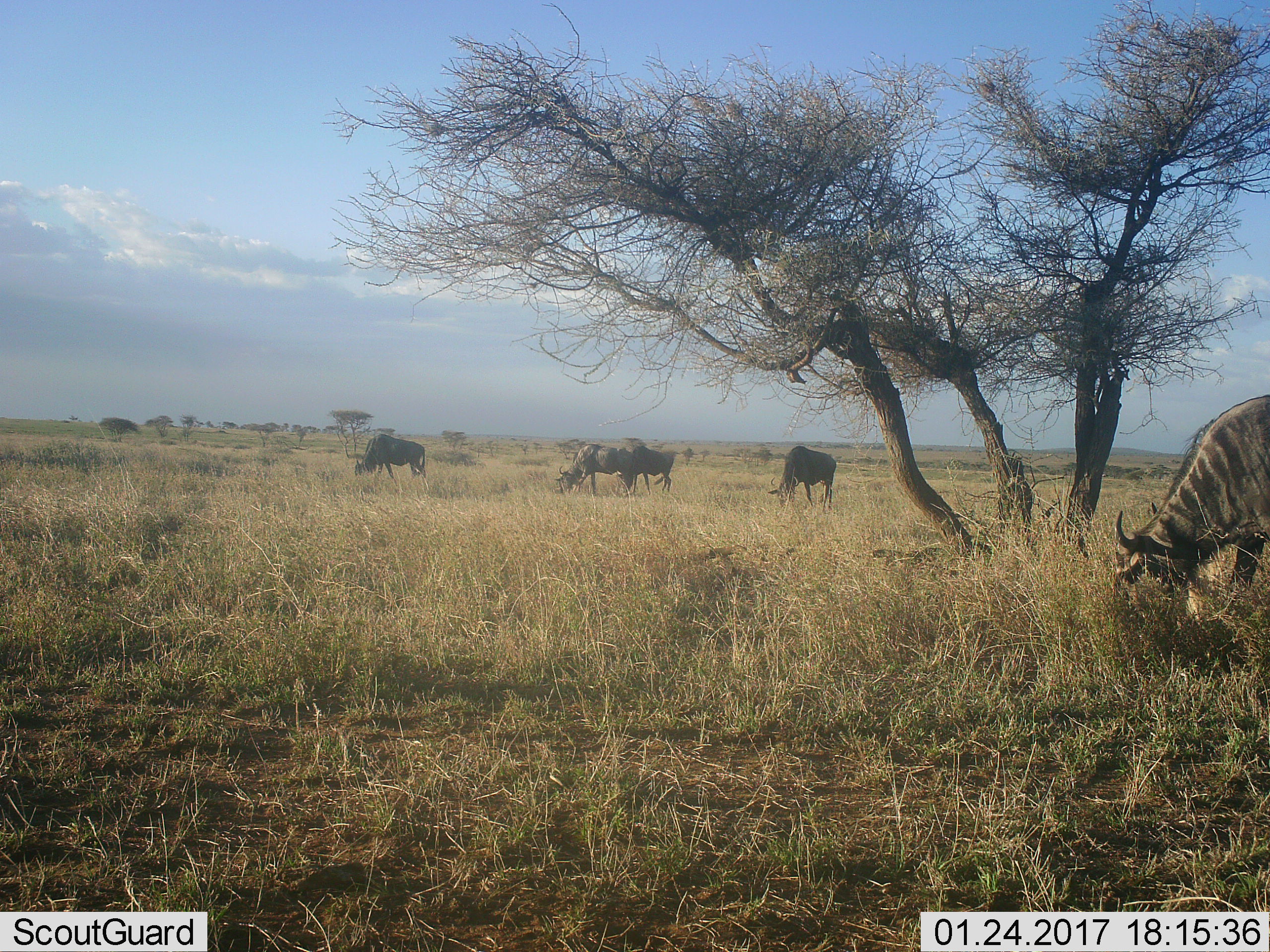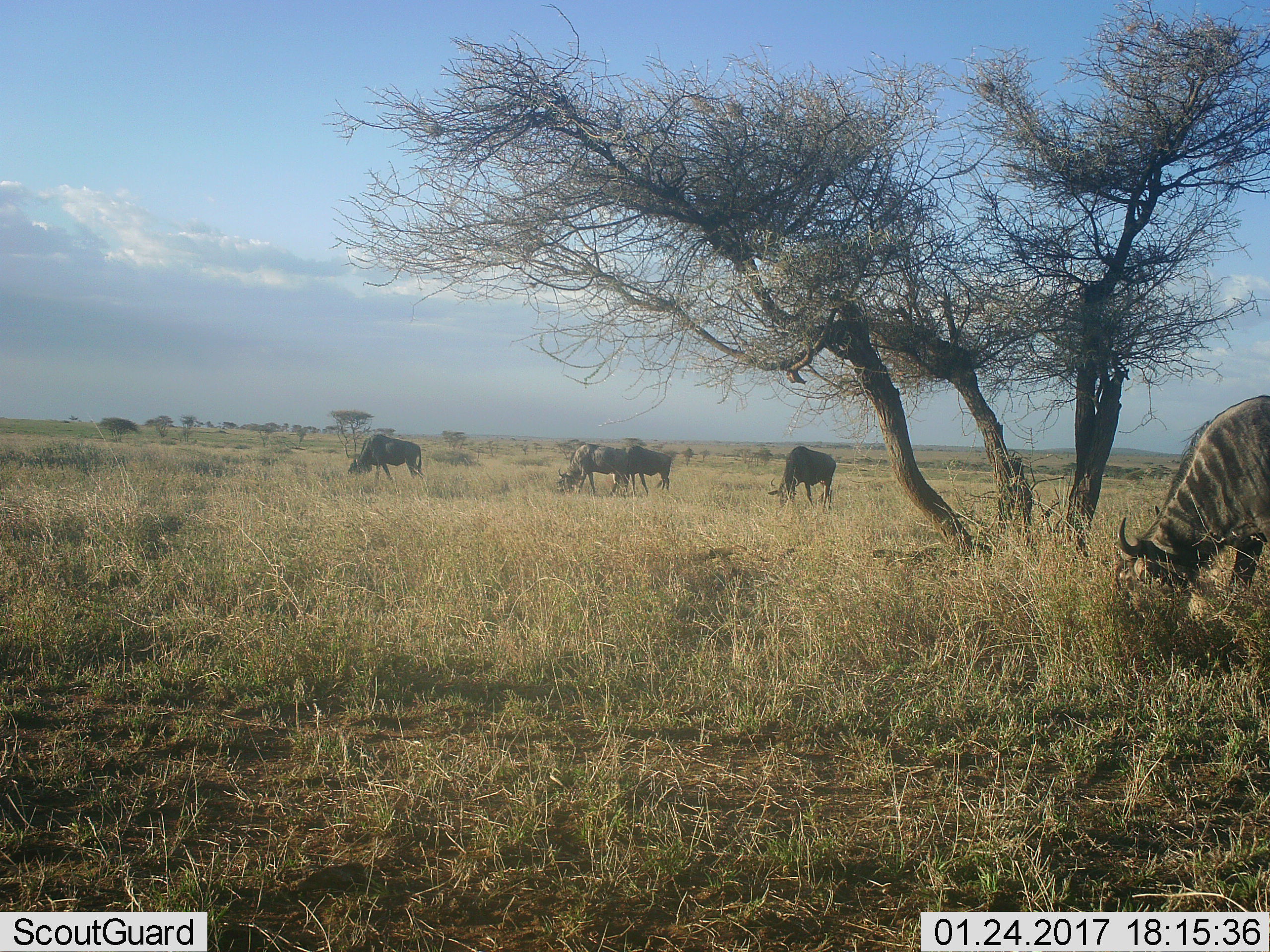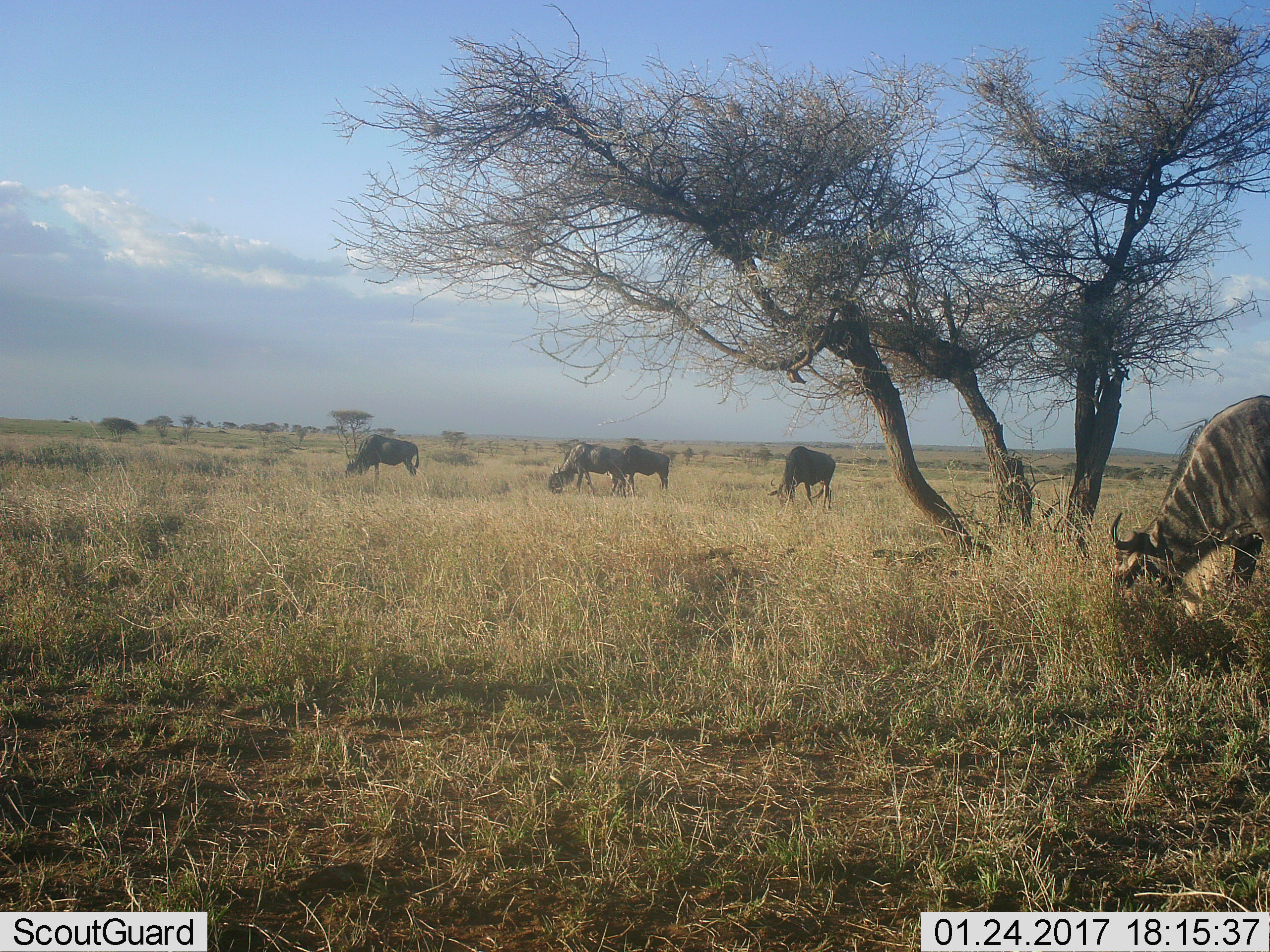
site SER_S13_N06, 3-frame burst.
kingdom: Animalia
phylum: Chordata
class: Mammalia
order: Artiodactyla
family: Bovidae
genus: Connochaetes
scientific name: Connochaetes taurinus taurinus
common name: blue wildebeest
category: wildebeestblue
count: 5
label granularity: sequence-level